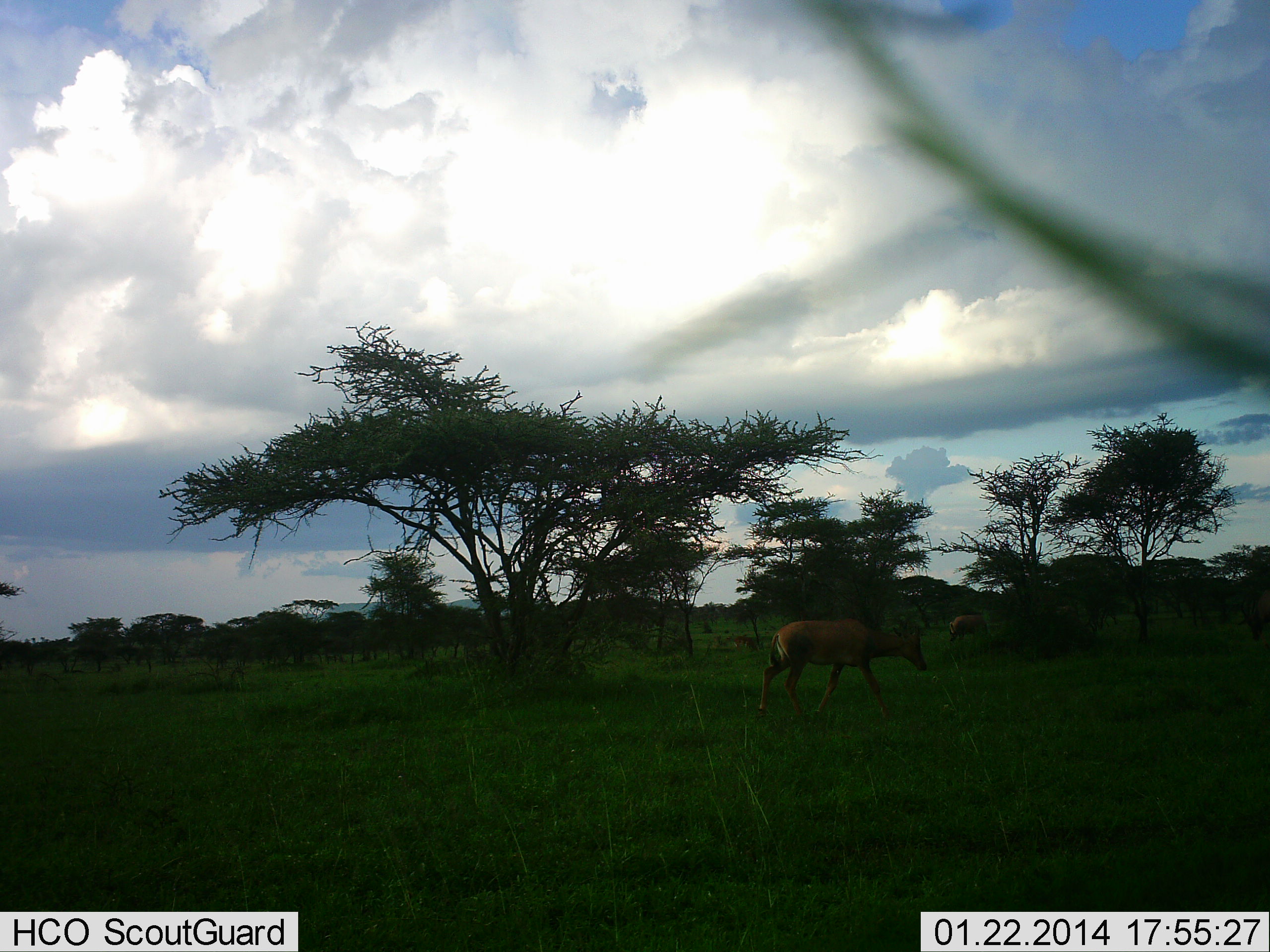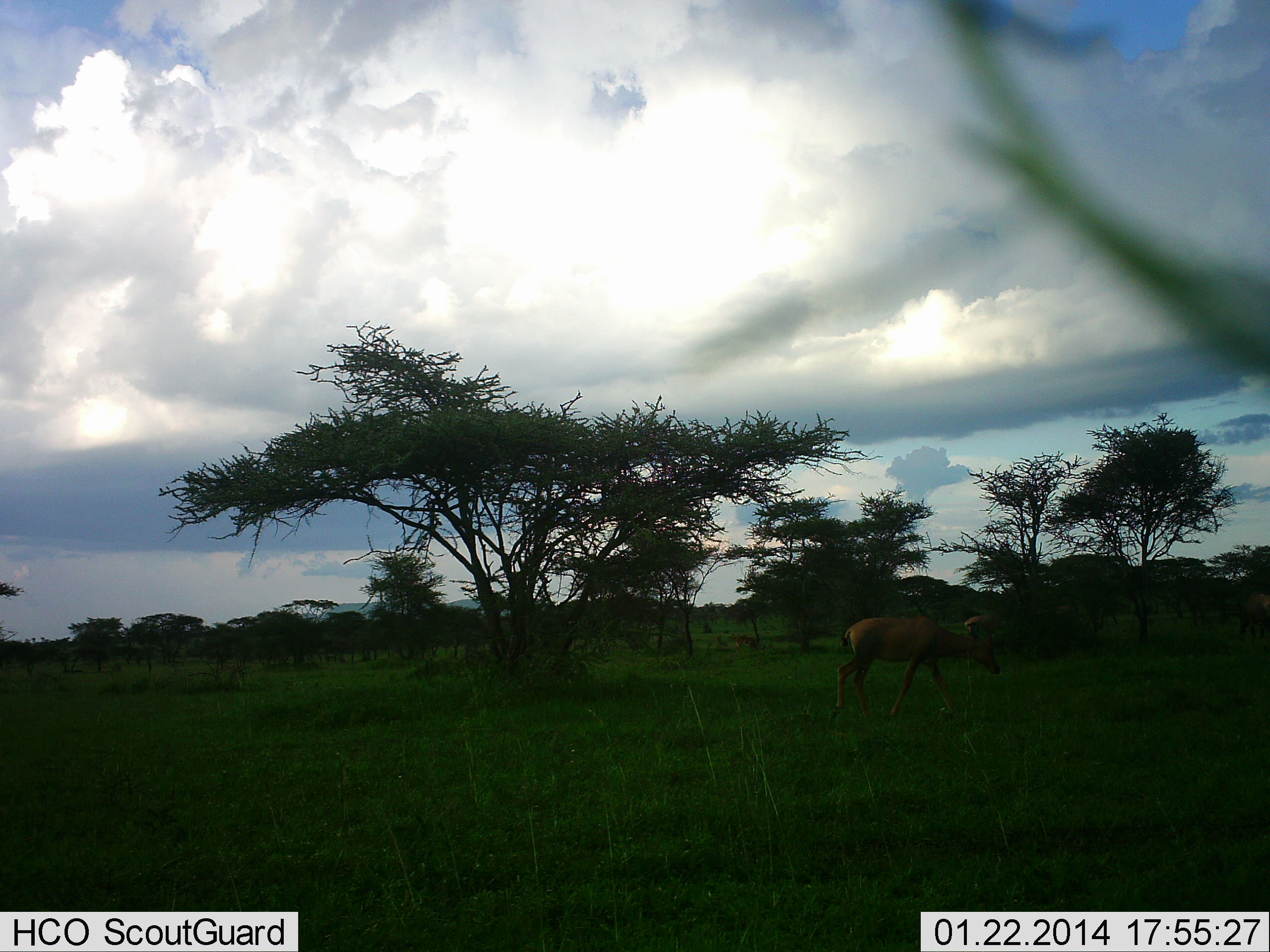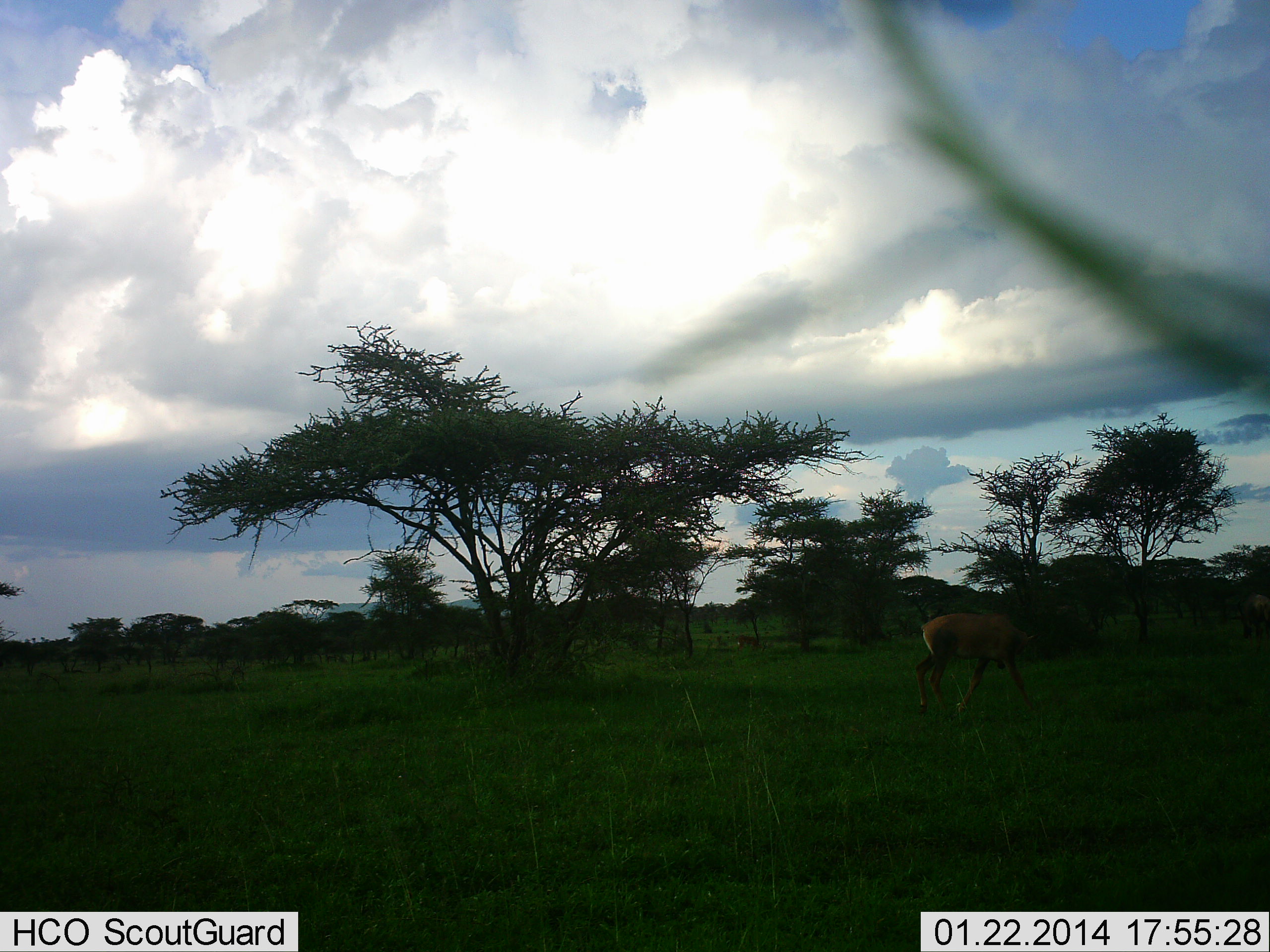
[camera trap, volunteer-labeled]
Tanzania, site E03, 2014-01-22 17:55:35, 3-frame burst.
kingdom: Animalia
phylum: Chordata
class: Mammalia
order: Artiodactyla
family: Bovidae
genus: Alcelaphus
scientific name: Alcelaphus buselaphus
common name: hartebeest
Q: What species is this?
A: Hartebeest (Alcelaphus buselaphus).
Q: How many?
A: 1.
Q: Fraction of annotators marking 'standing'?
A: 0%.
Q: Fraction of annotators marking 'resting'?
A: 0%.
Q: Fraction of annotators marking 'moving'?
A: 100%.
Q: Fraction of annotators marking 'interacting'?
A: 0%.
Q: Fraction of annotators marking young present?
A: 0%.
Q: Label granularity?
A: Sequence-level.